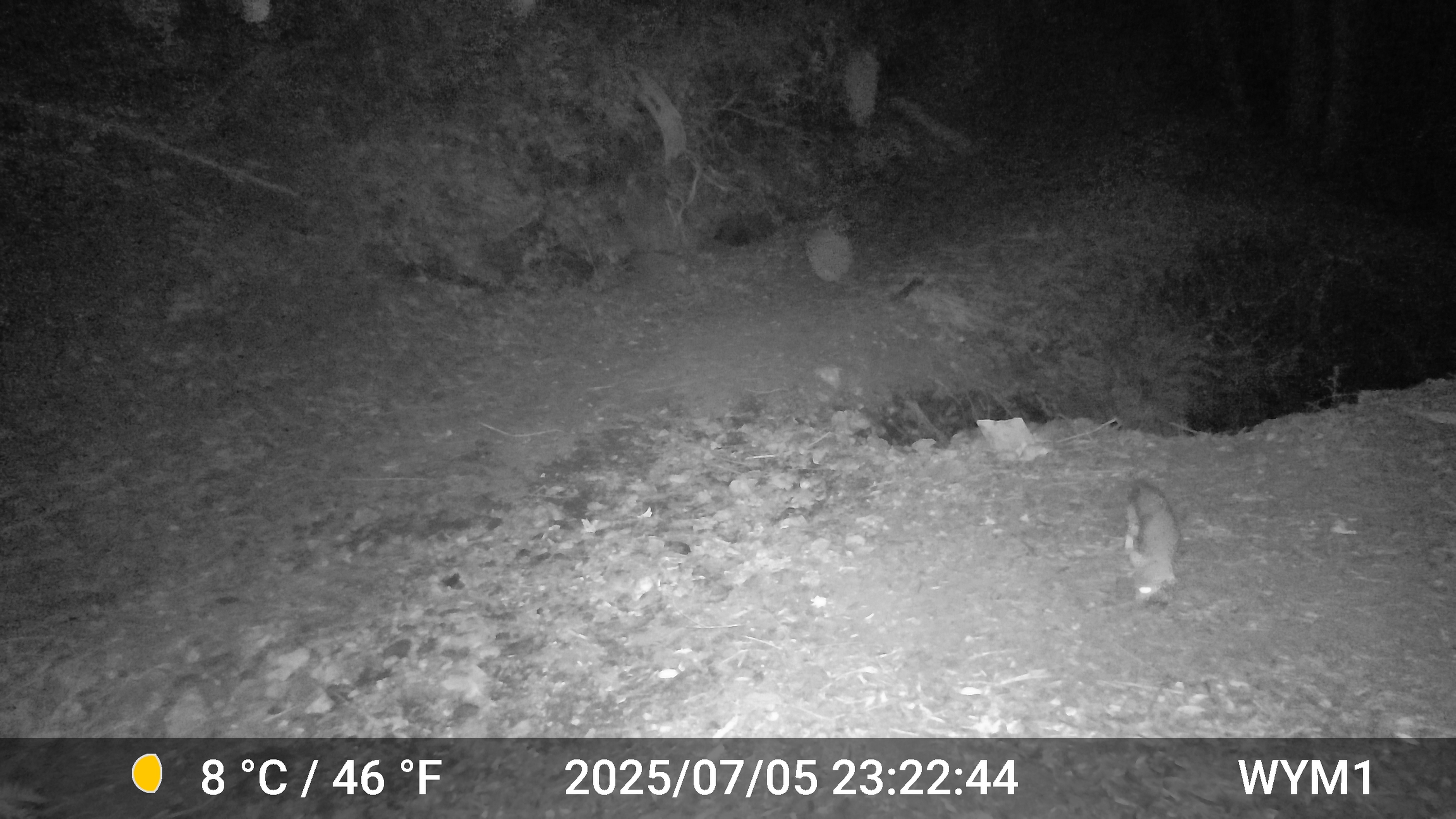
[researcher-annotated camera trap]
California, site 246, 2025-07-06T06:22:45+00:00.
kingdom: Animalia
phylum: Chordata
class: Mammalia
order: Carnivora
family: Canidae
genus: Urocyon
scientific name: Urocyon cinereoargenteus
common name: gray fox